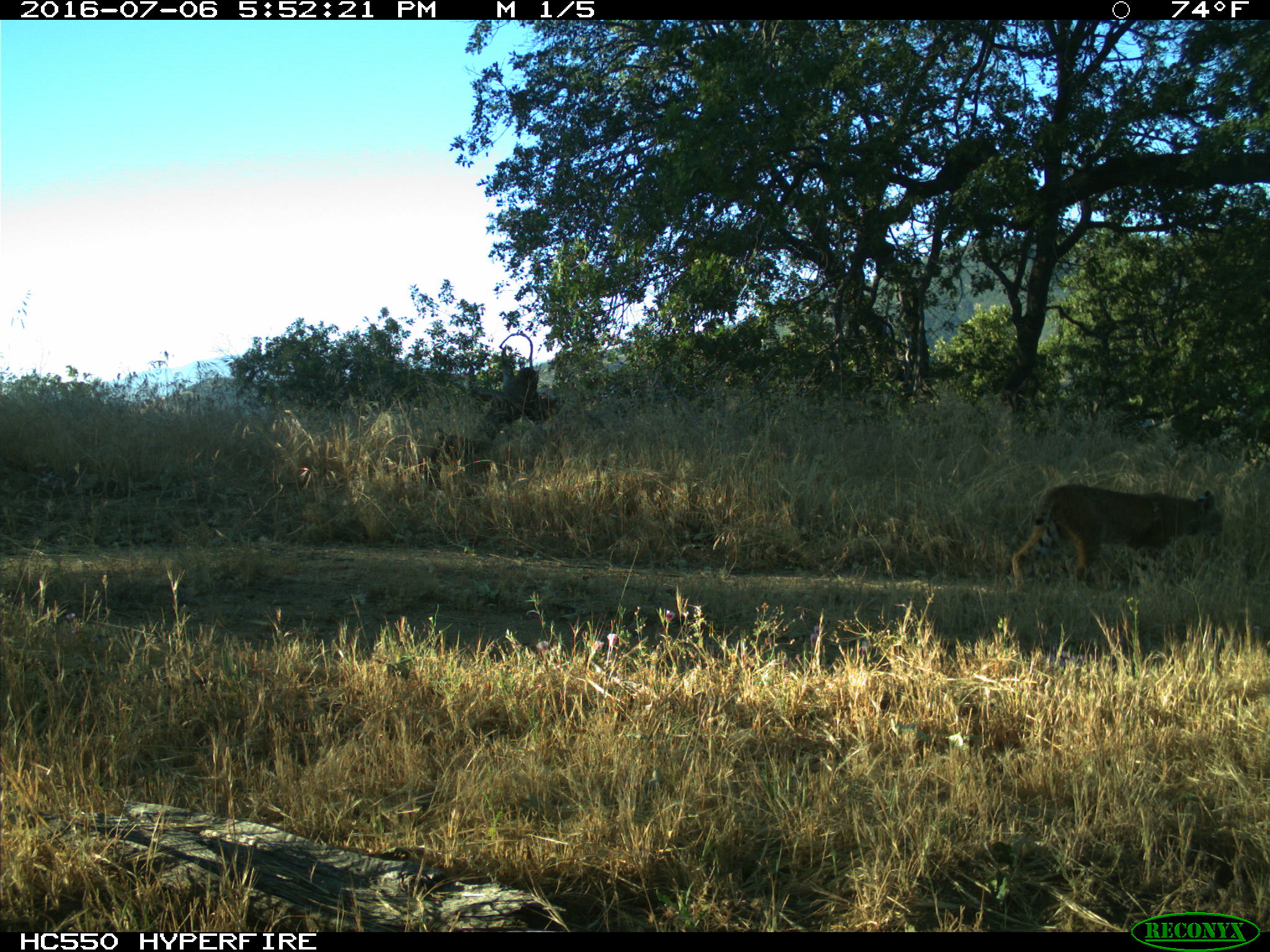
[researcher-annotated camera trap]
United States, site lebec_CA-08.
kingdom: Animalia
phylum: Chordata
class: Mammalia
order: Carnivora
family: Felidae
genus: Lynx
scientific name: Lynx rufus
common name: bobcat